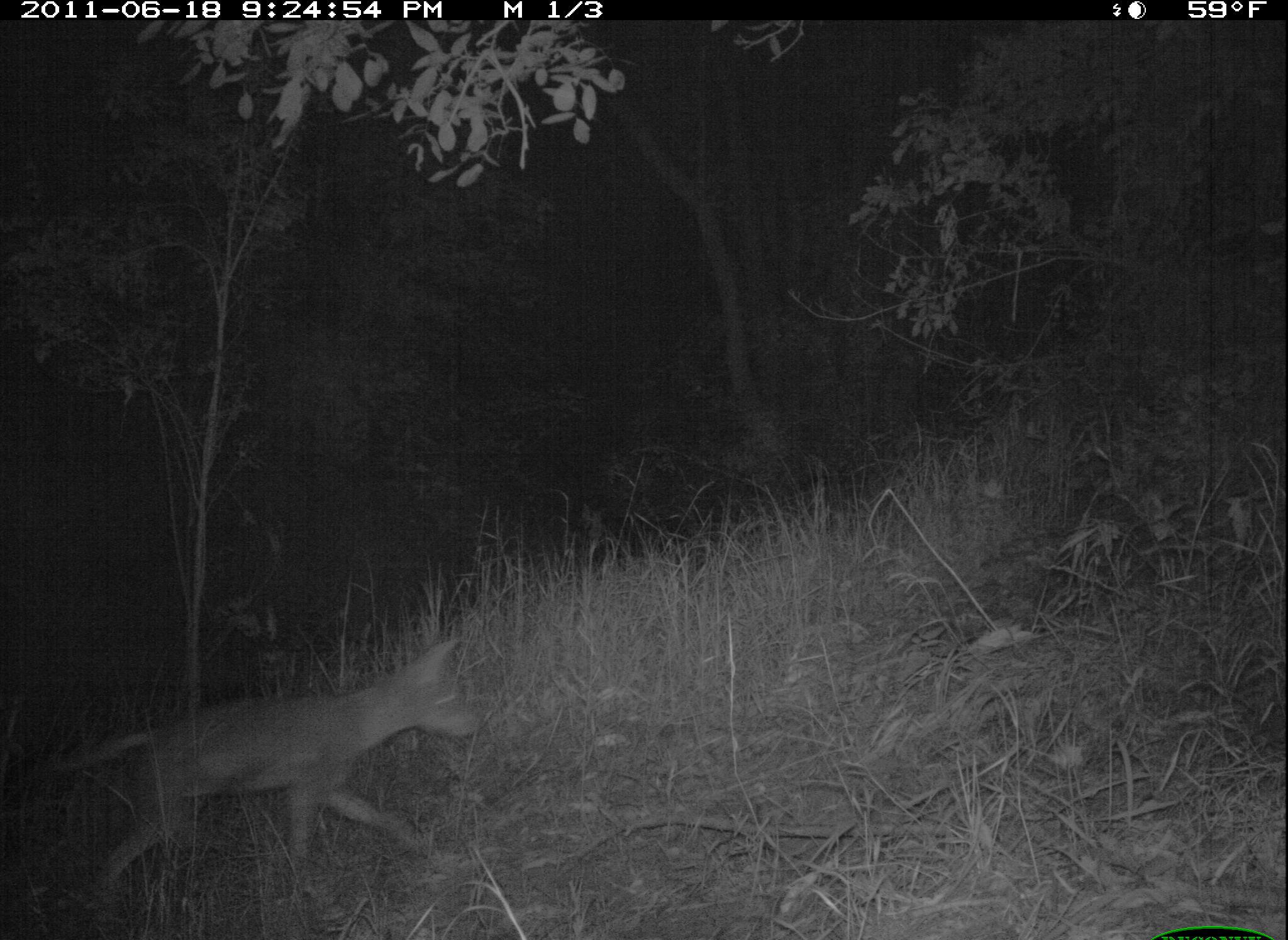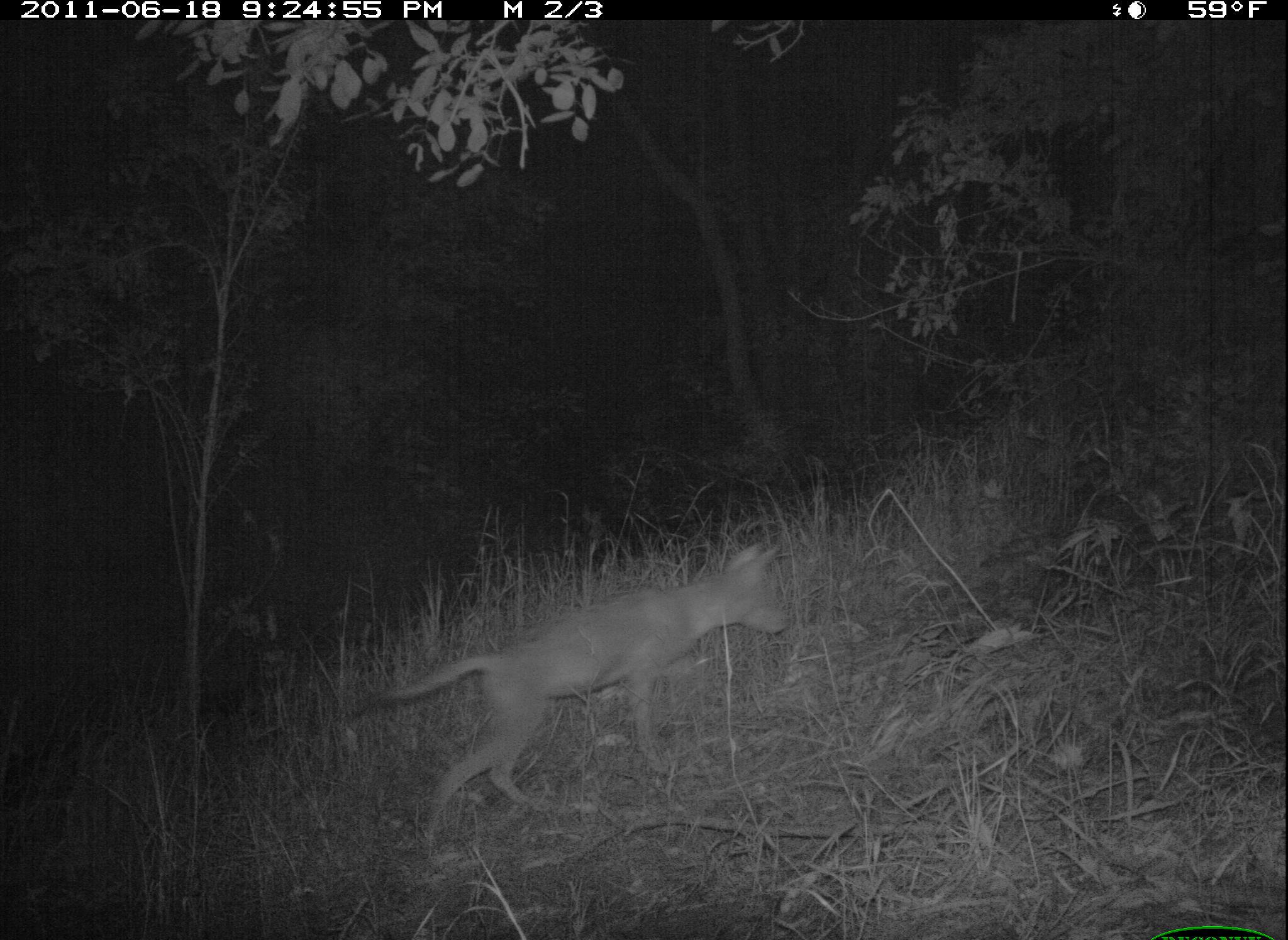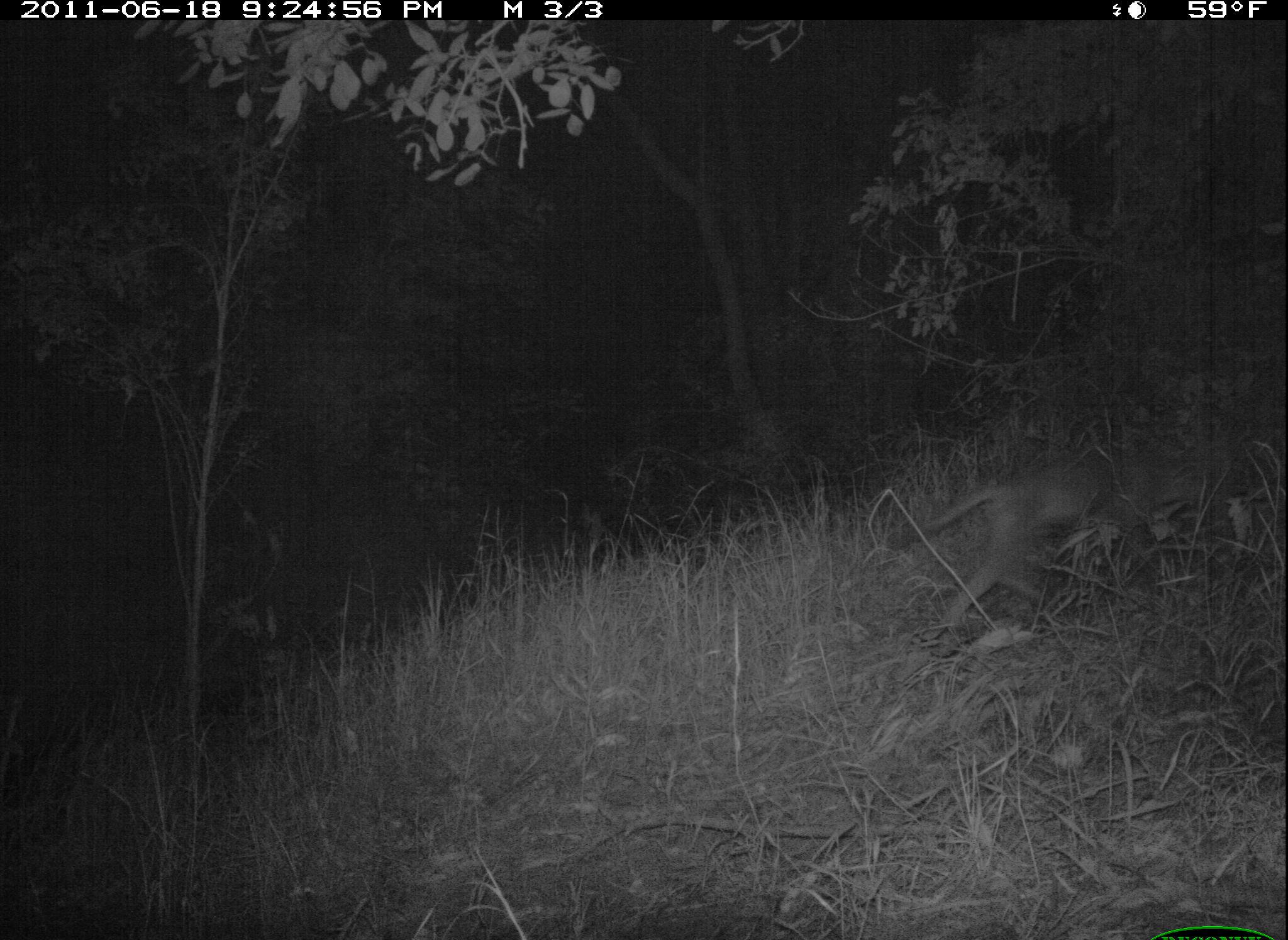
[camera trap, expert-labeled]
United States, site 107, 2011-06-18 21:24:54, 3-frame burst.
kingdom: Animalia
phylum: Chordata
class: Mammalia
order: Carnivora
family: Canidae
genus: Canis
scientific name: Canis latrans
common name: coyote